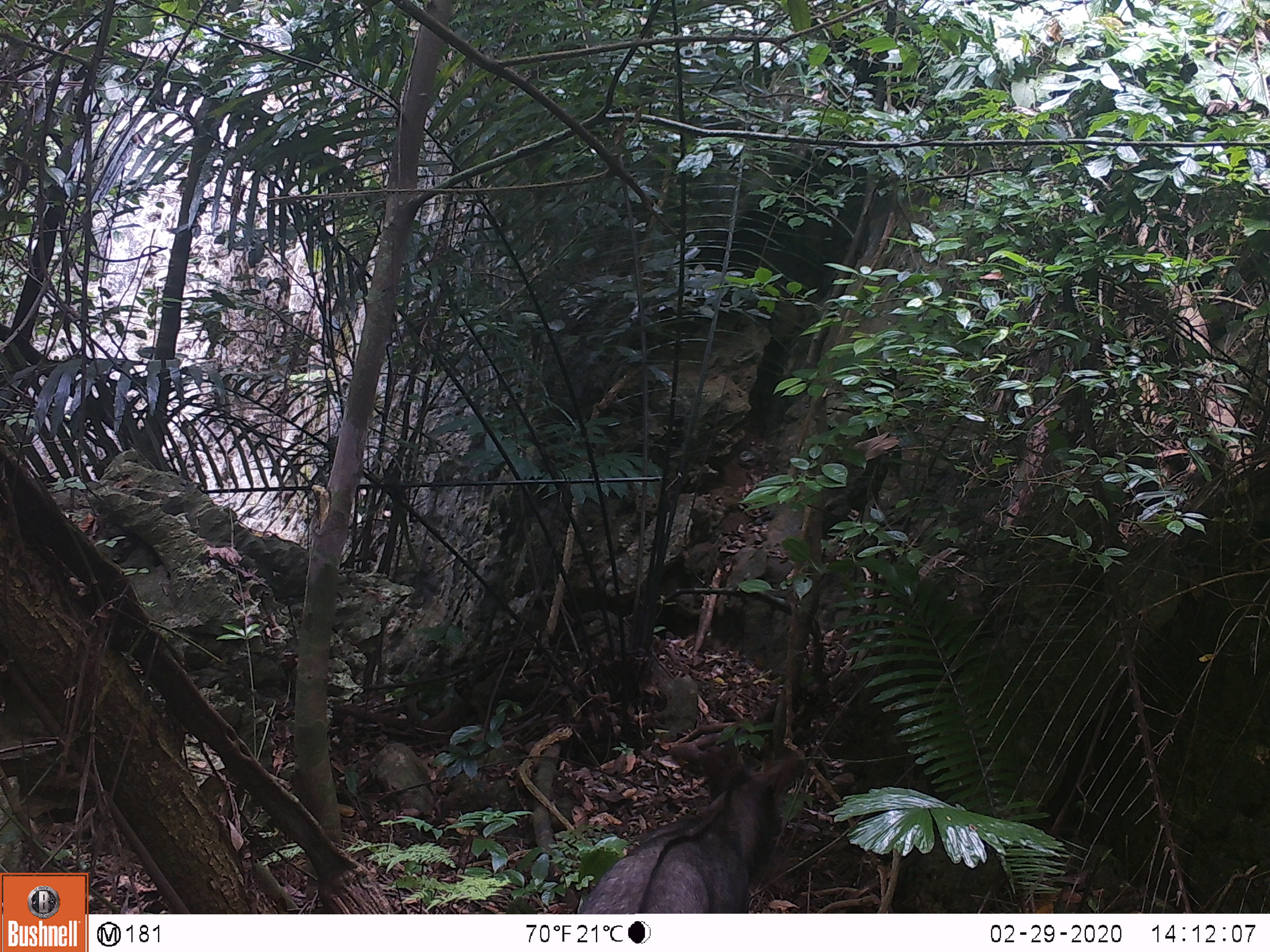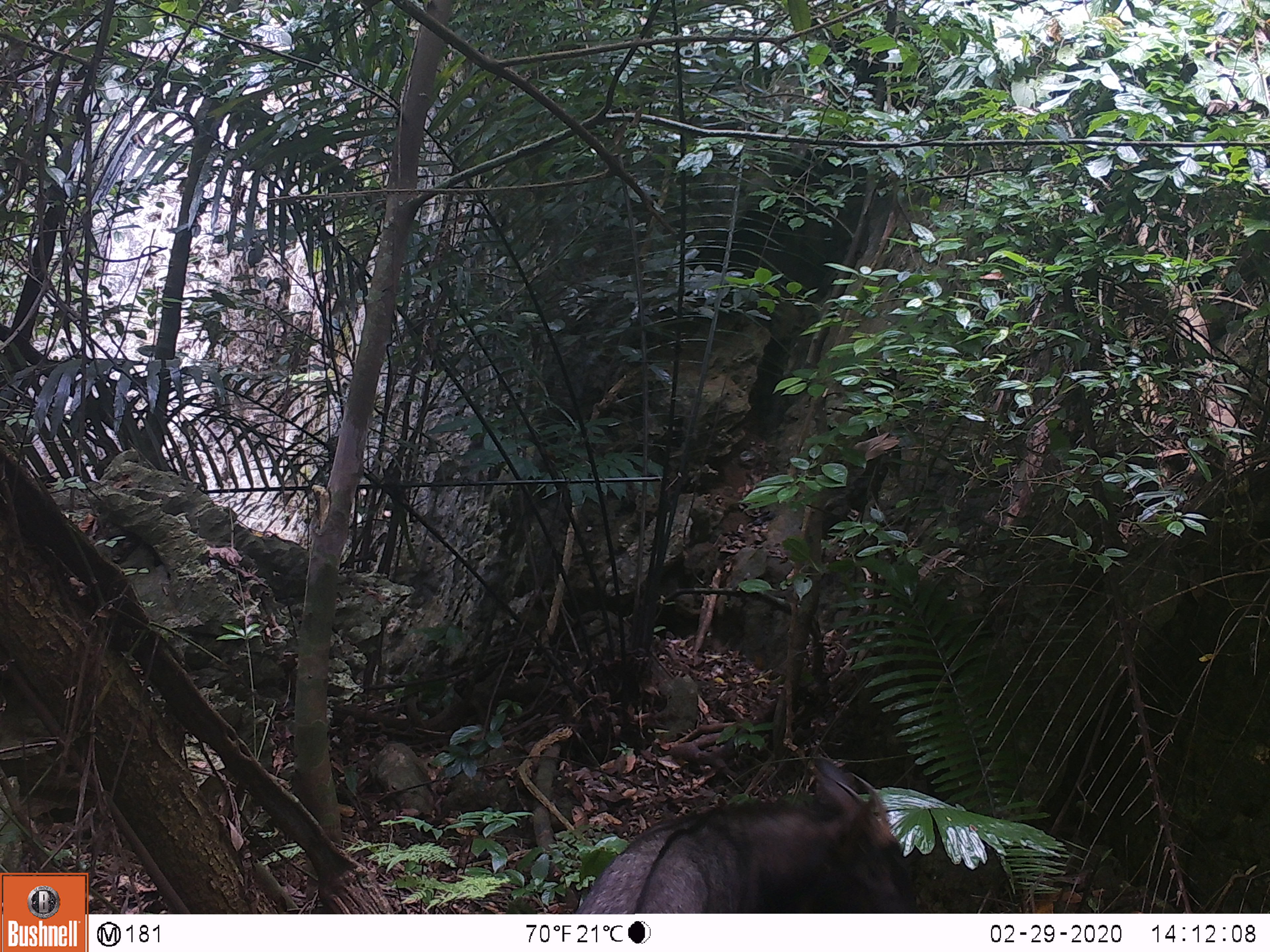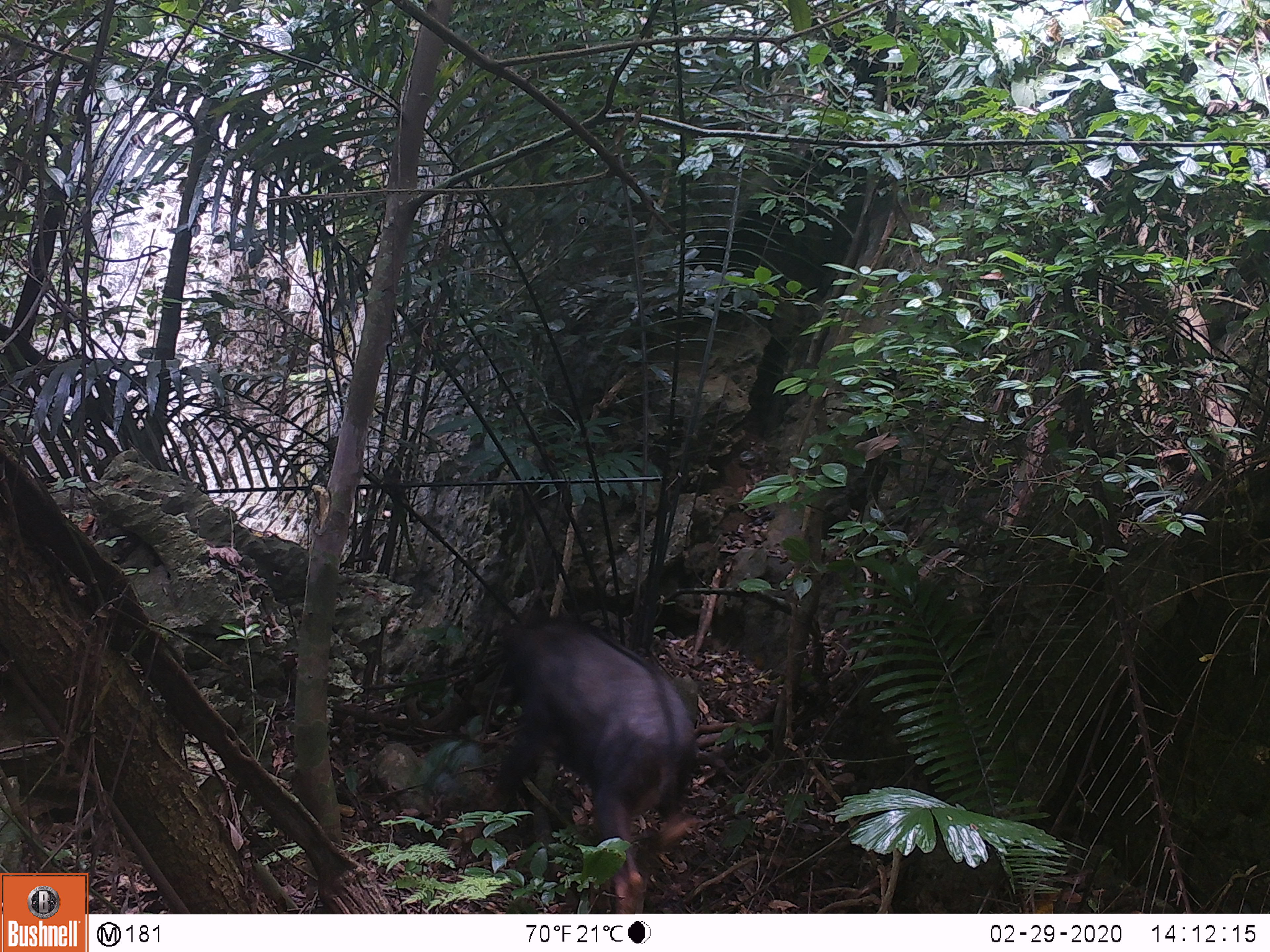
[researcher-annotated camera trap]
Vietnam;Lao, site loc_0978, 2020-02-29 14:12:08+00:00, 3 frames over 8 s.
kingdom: Animalia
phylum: Chordata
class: Mammalia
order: Artiodactyla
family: Bovidae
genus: Capricornis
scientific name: Capricornis sumatraensis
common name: chinese serow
Chinese serow (Capricornis sumatraensis). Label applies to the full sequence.